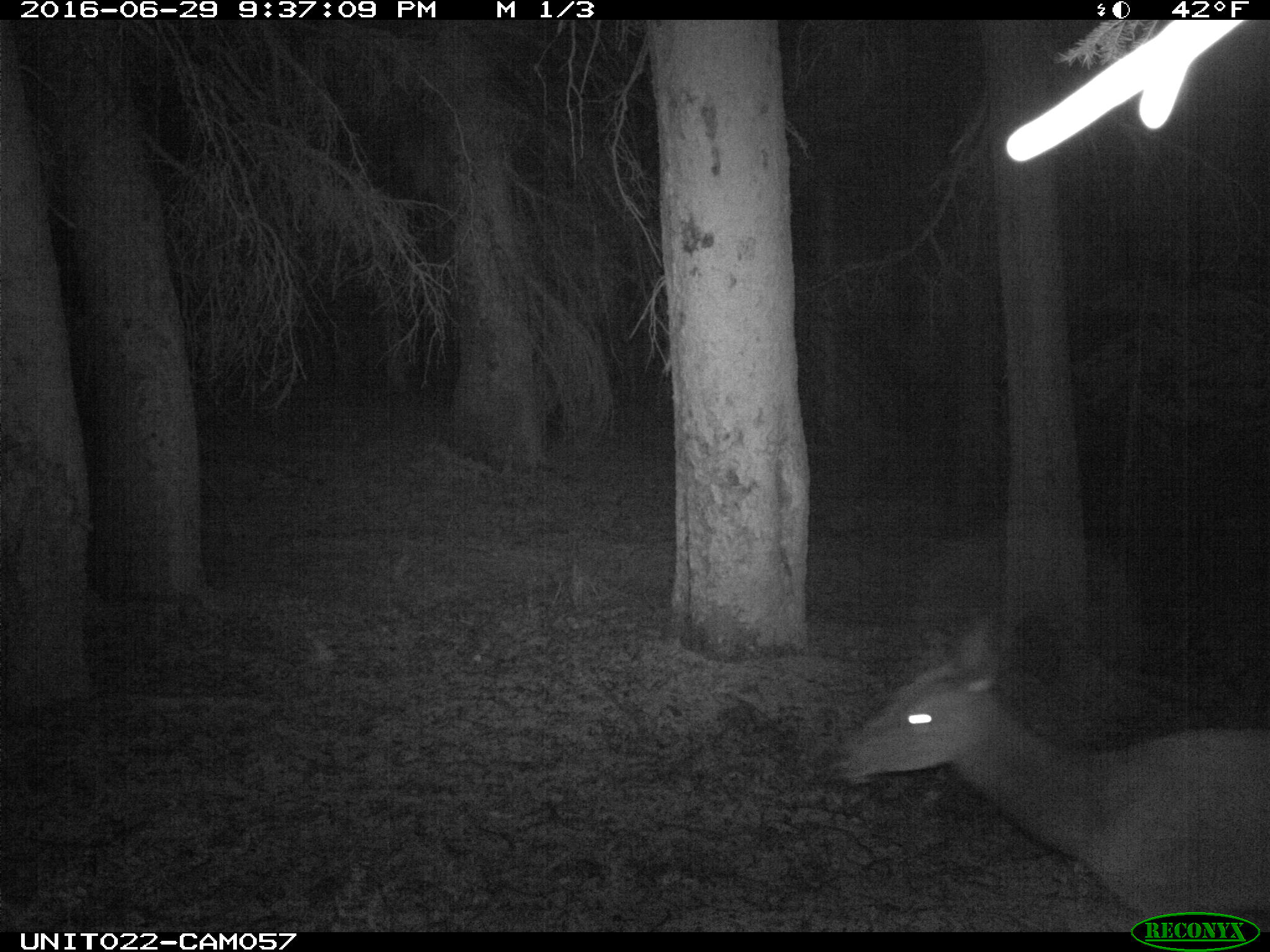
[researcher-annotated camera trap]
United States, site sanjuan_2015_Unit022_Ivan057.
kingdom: Animalia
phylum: Chordata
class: Mammalia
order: Artiodactyla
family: Cervidae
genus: Cervus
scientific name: Cervus elaphus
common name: red deer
Cervus elaphus (red deer).